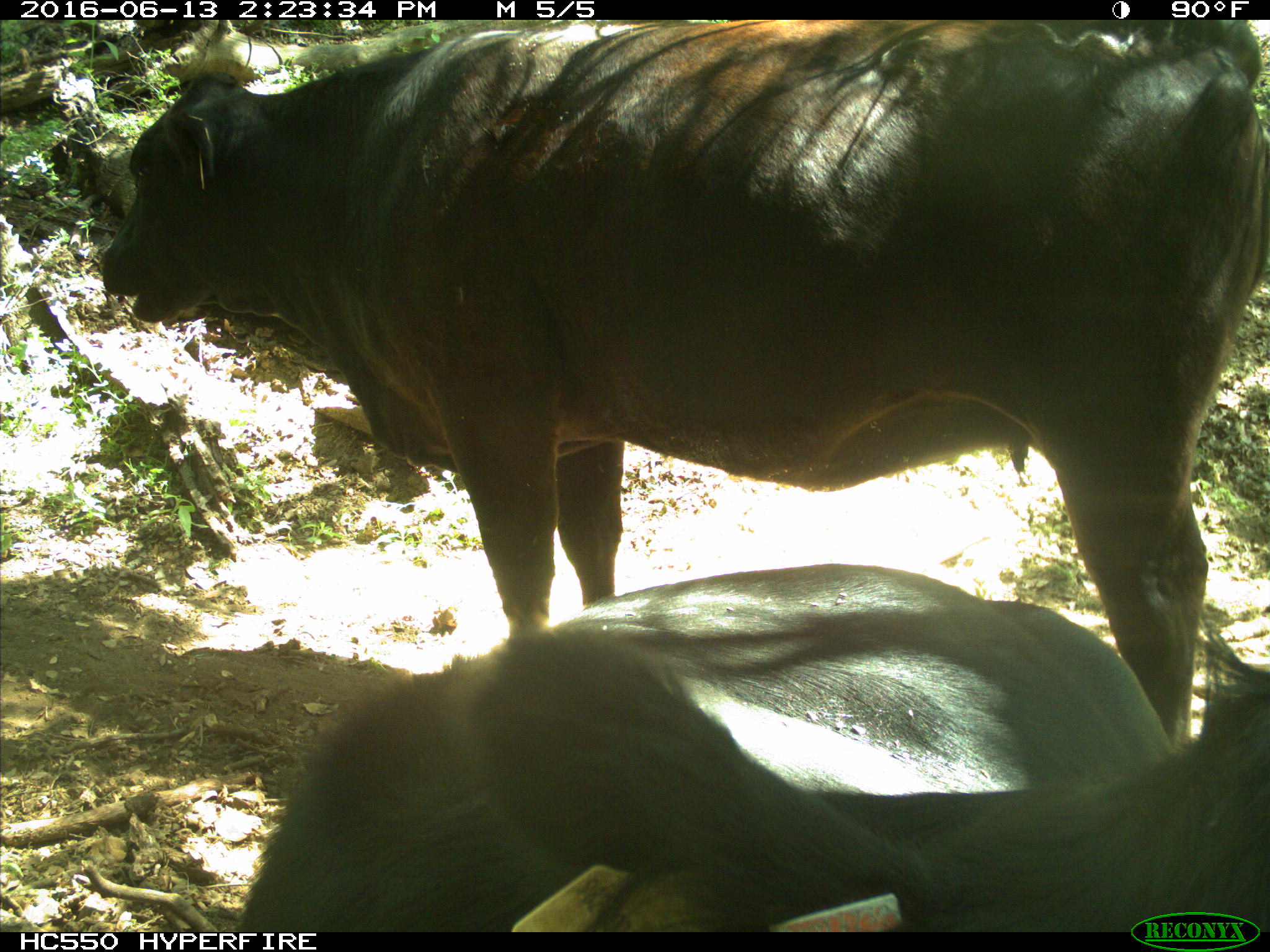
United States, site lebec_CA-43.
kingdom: Animalia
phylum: Chordata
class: Mammalia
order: Artiodactyla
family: Bovidae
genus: Bos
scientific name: Bos taurus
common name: domestic cow